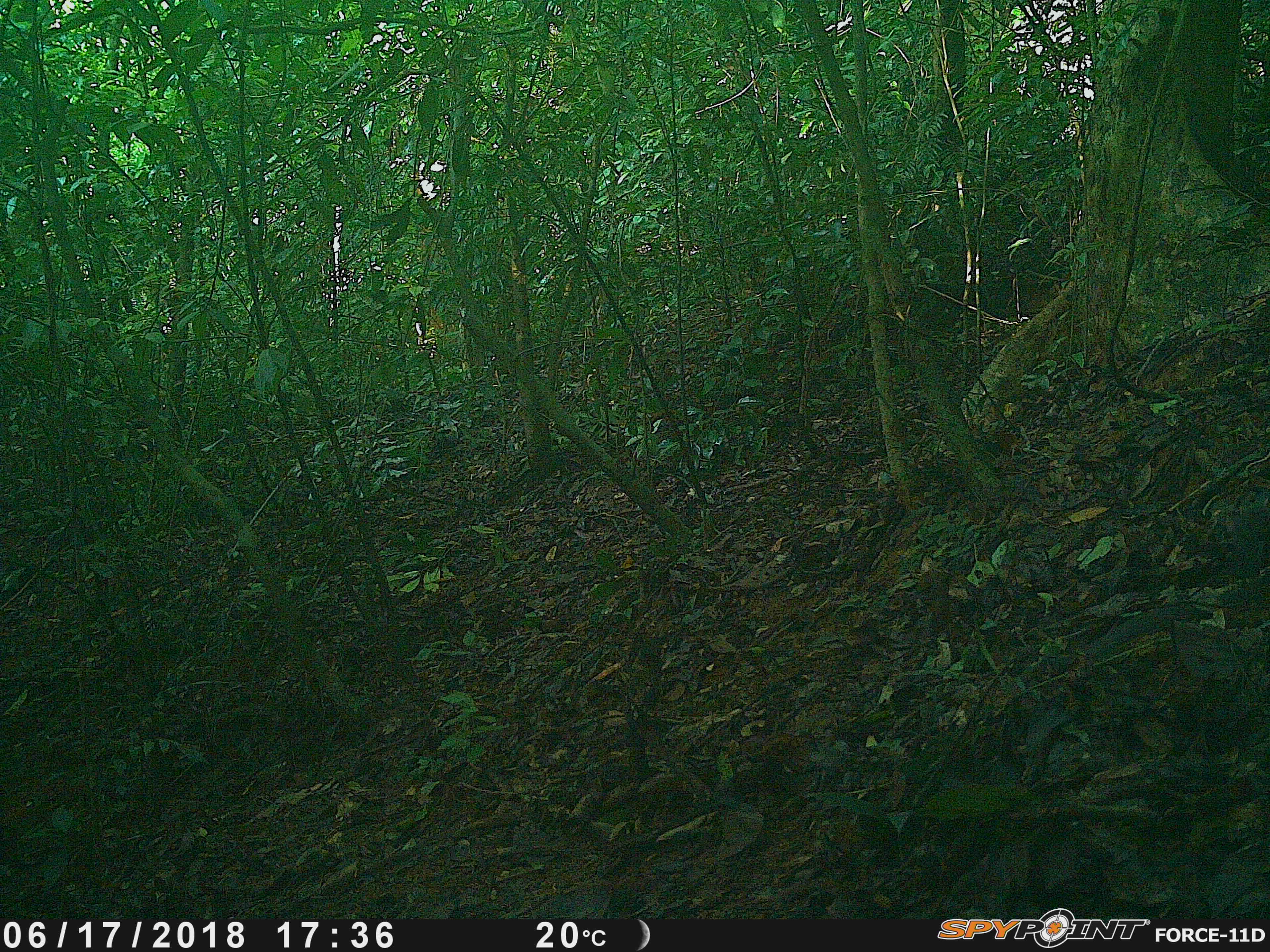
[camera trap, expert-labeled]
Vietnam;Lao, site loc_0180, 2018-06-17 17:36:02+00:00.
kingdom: Animalia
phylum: Chordata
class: Mammalia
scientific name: Mammalia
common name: mammal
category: unidentified small mammal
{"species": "unidentified small mammal (mammal) (Mammalia)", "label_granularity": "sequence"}